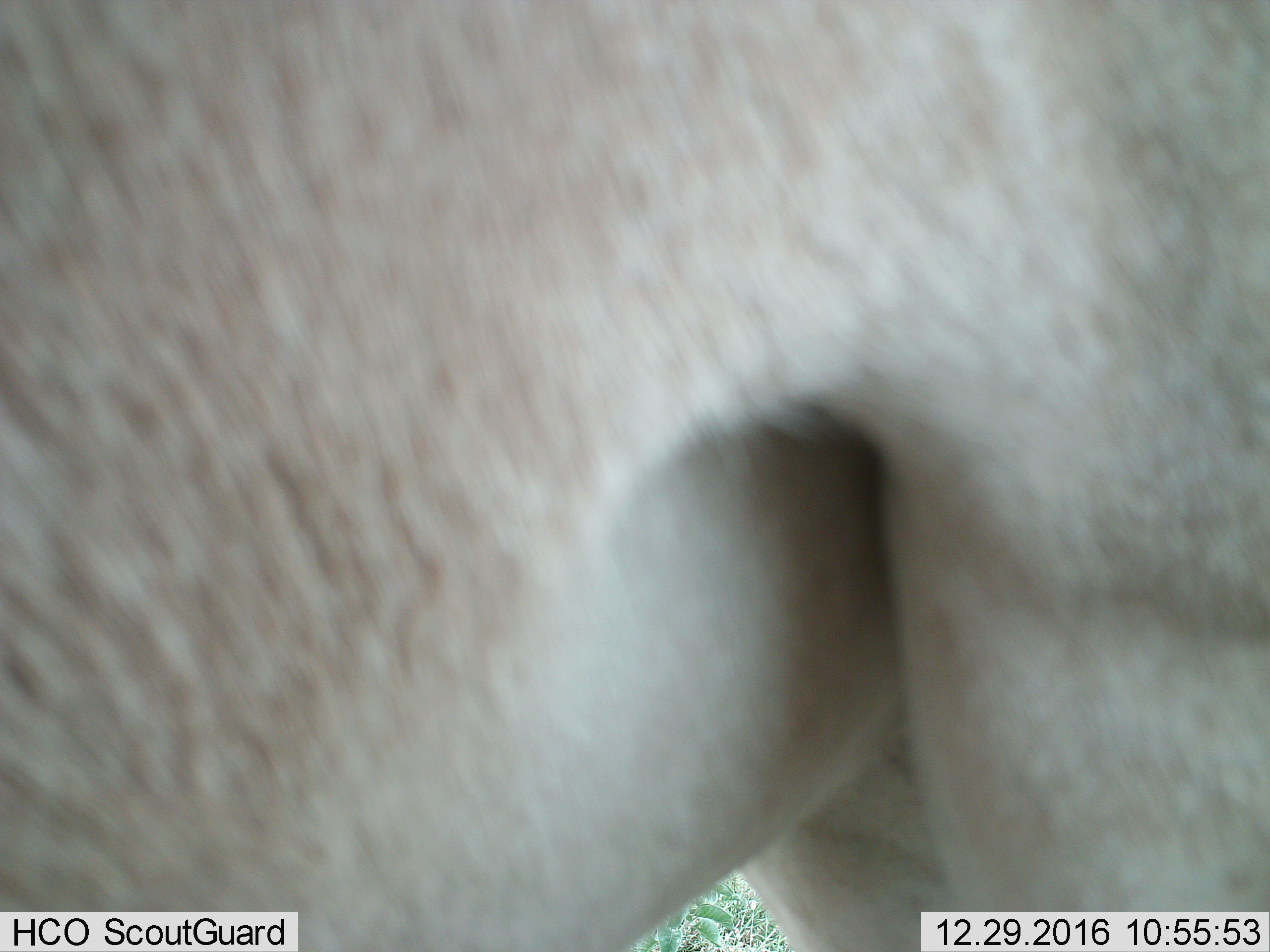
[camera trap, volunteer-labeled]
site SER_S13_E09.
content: unidentified animal